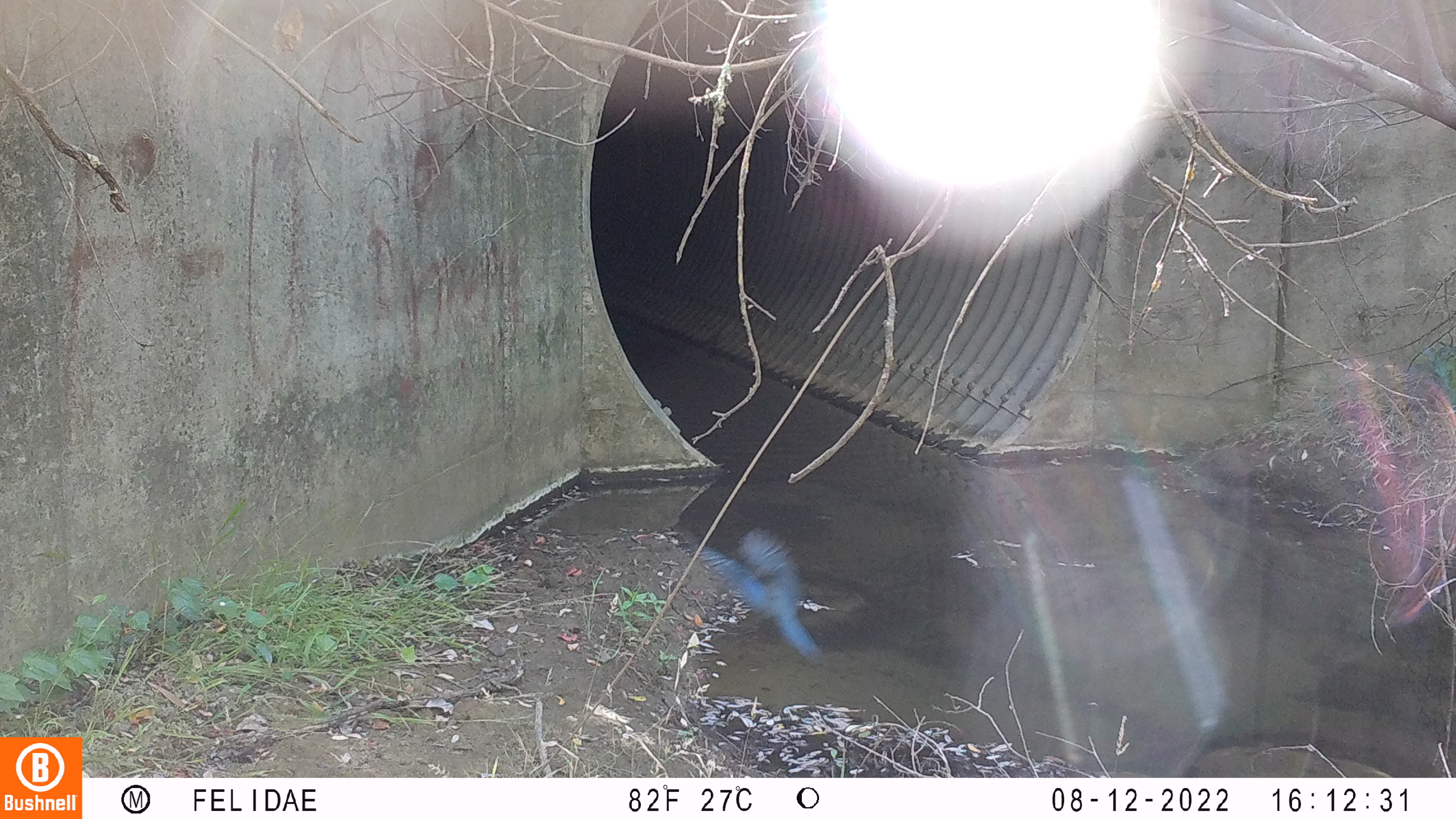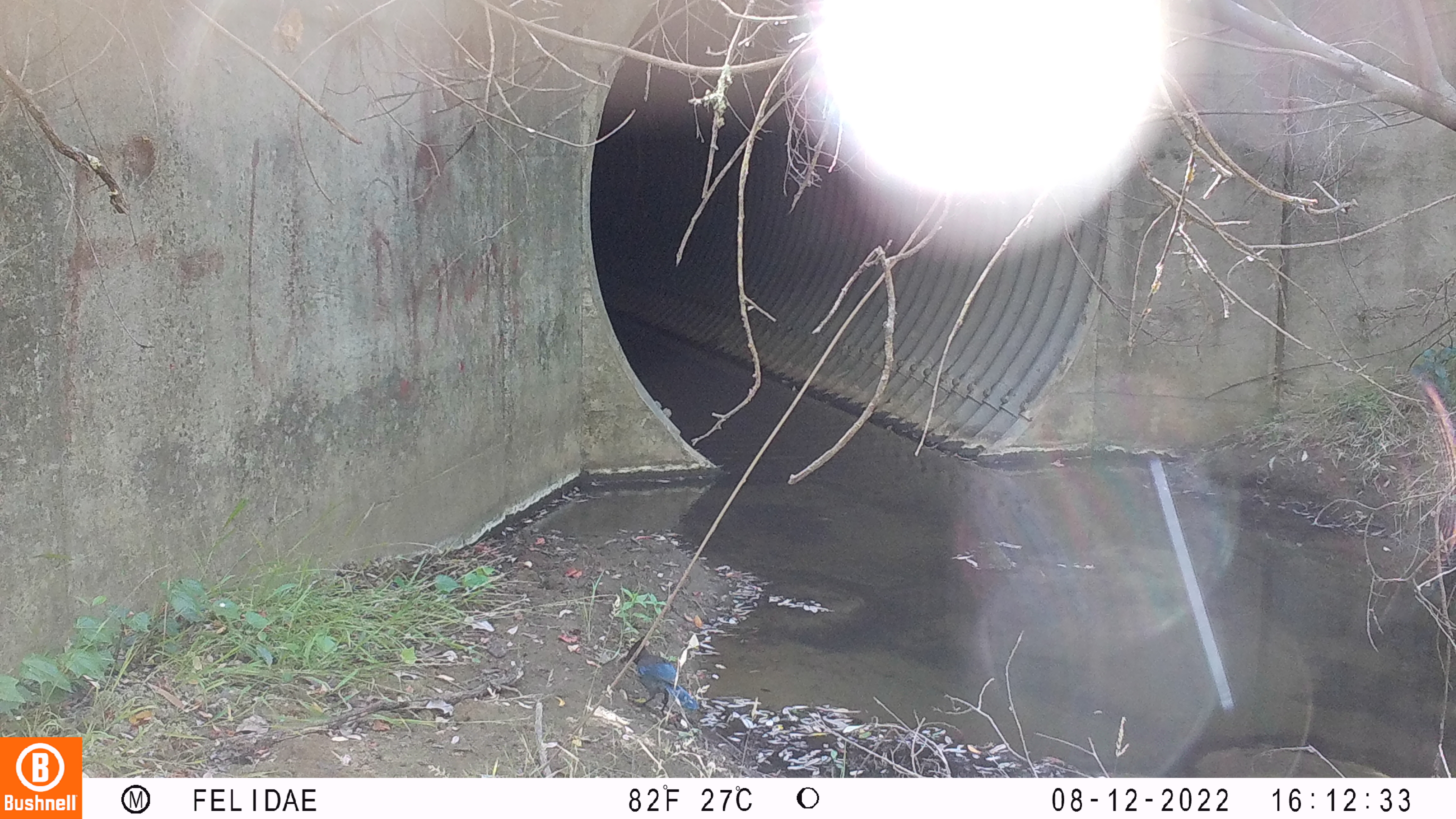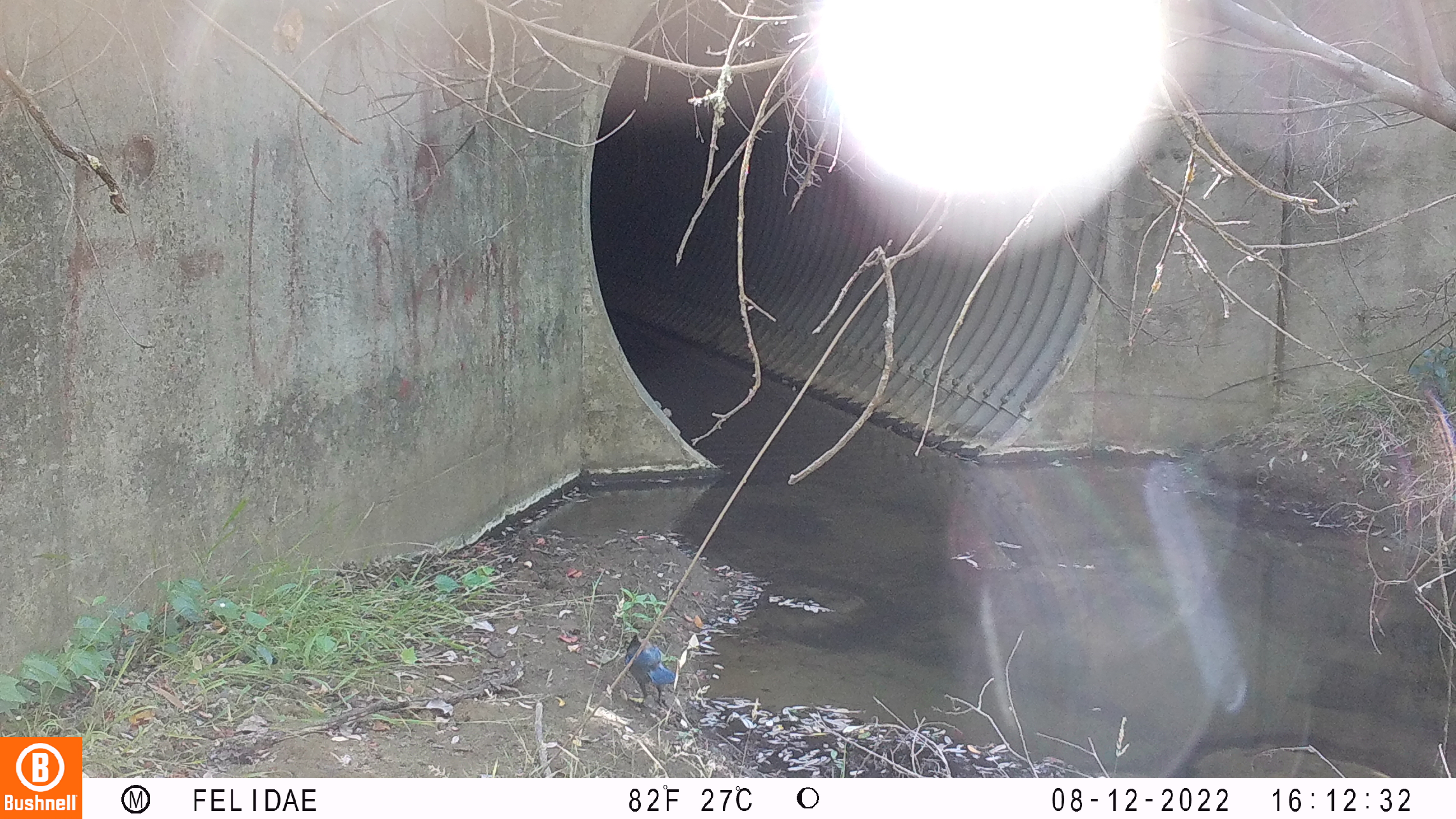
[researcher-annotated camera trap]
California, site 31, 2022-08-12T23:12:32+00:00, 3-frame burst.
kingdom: Animalia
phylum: Chordata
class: Aves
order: Passeriformes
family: Corvidae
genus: Cyanocitta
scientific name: Cyanocitta stelleri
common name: steller's jay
Steller's jay (Cyanocitta stelleri).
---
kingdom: Animalia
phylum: Chordata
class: Aves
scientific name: Aves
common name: bird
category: unknown bird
Unknown bird (bird) (Aves).